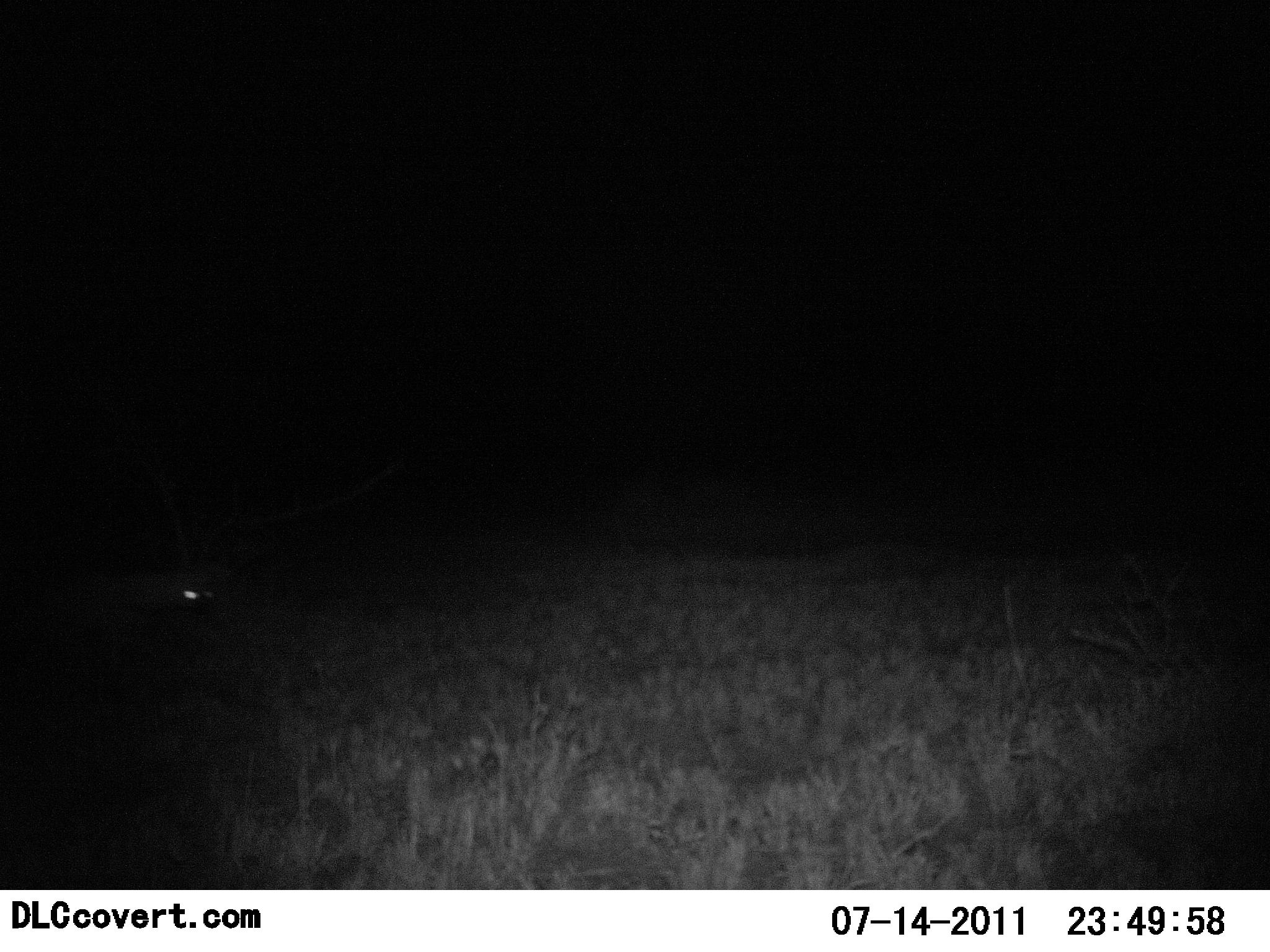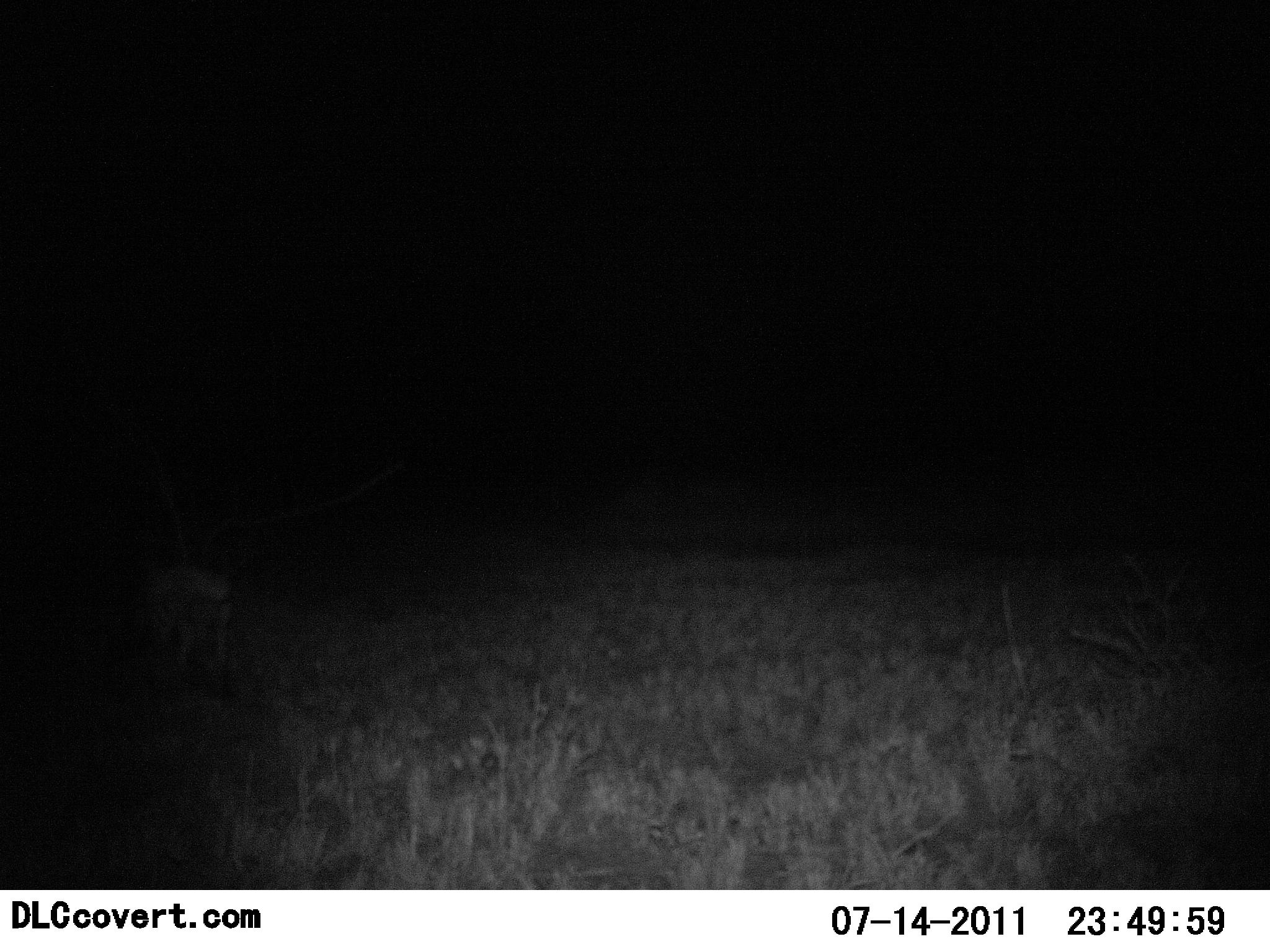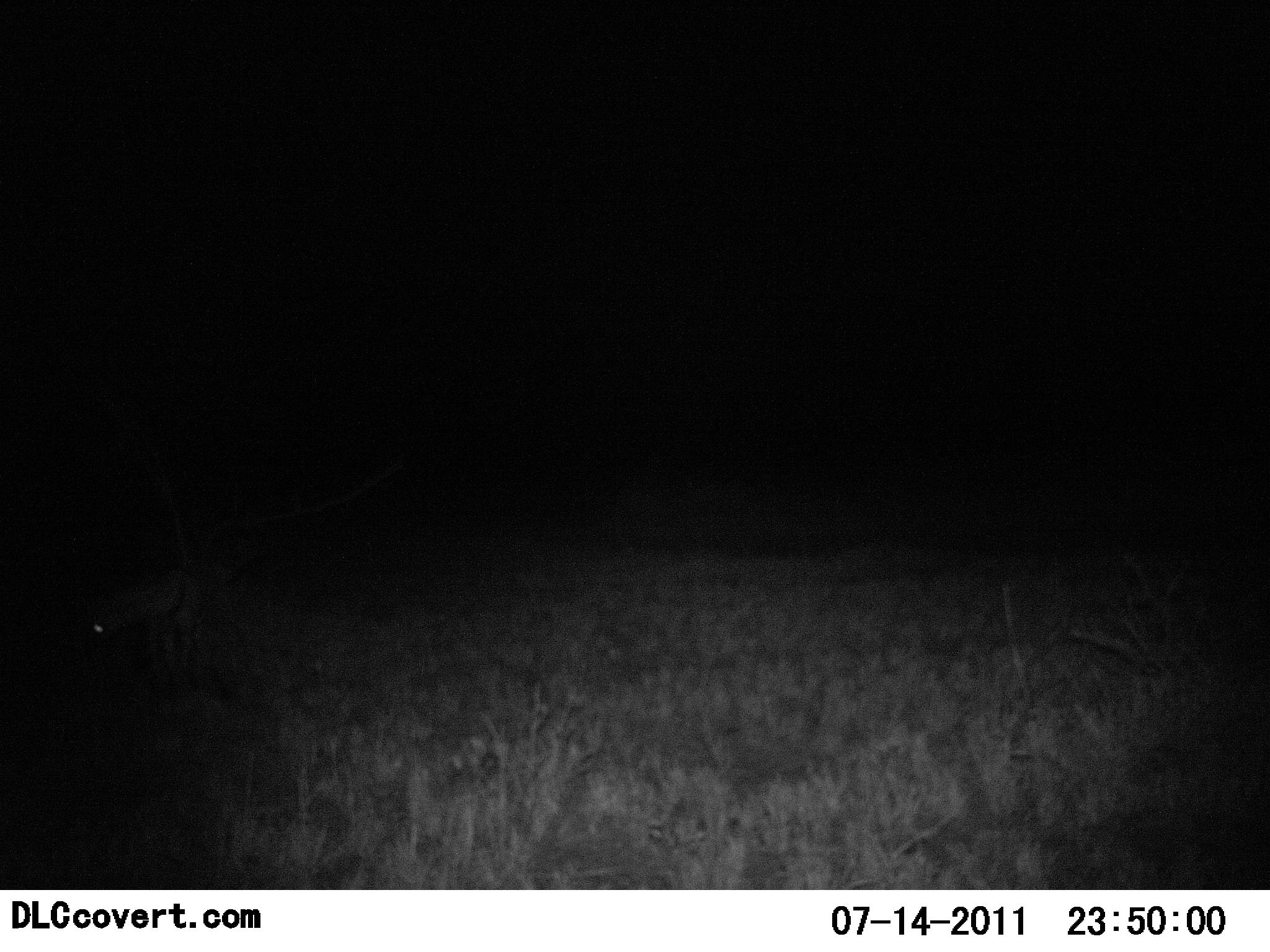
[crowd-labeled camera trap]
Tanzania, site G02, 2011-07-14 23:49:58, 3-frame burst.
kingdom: Animalia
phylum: Chordata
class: Mammalia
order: Carnivora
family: Hyaenidae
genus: Hyaena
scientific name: Hyaena hyaena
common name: striped hyena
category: hyenastriped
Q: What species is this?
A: Hyenastriped (striped hyena) (Hyaena hyaena).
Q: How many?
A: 1.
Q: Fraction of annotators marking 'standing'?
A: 14%.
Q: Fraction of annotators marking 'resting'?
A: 14%.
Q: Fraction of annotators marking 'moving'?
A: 100%.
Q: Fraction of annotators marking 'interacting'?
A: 0%.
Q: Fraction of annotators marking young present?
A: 0%.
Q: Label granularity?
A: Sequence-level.